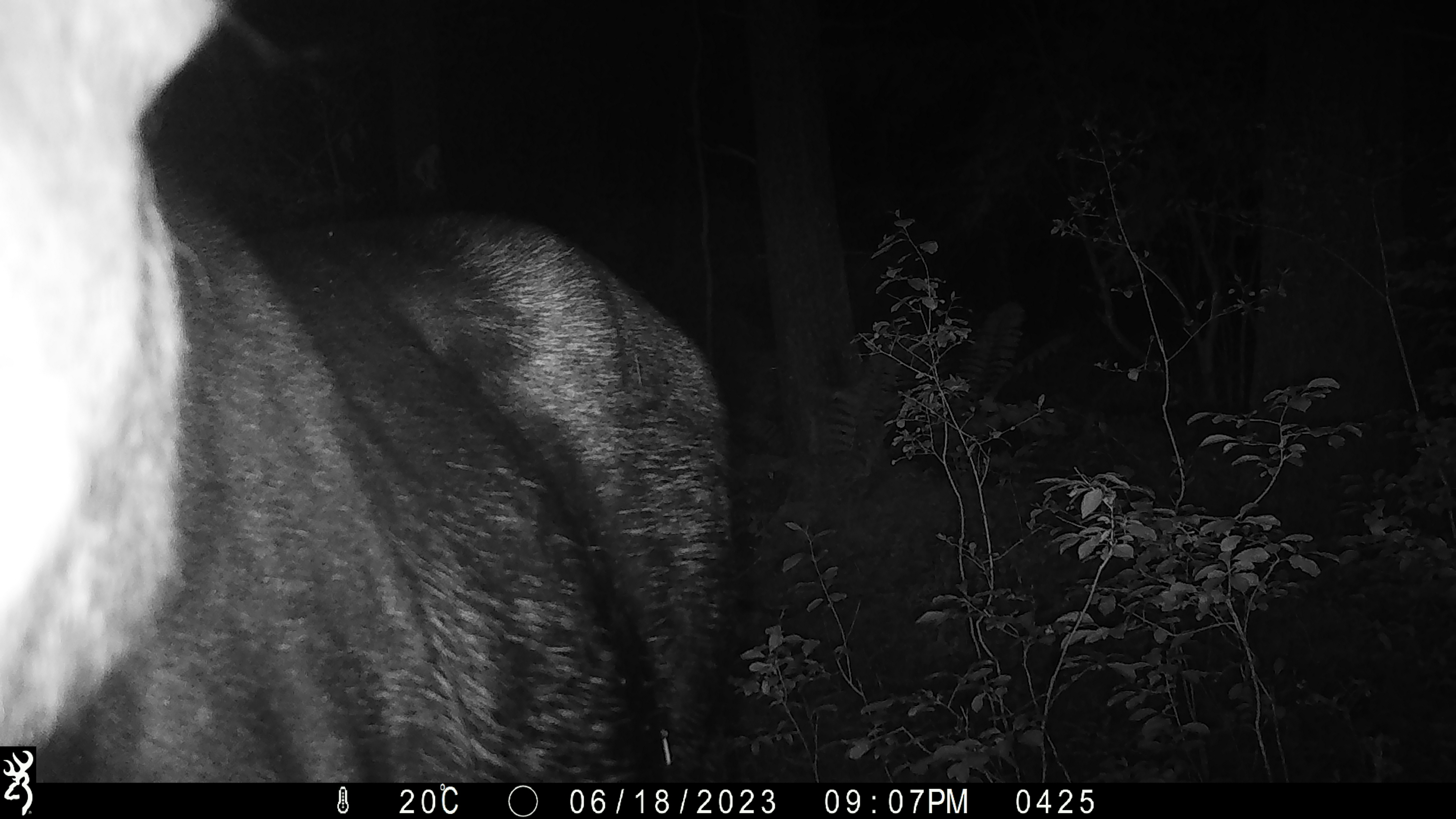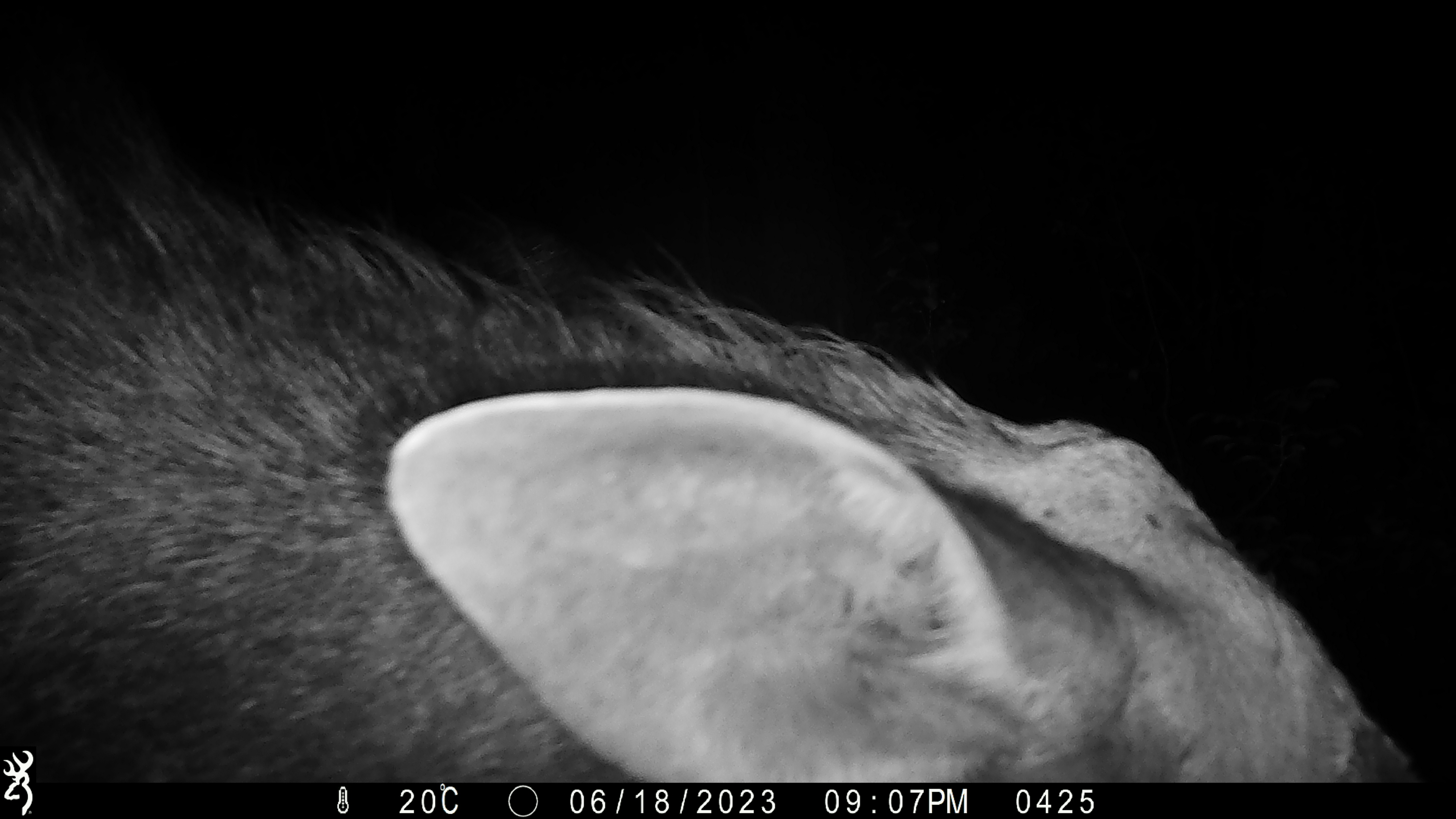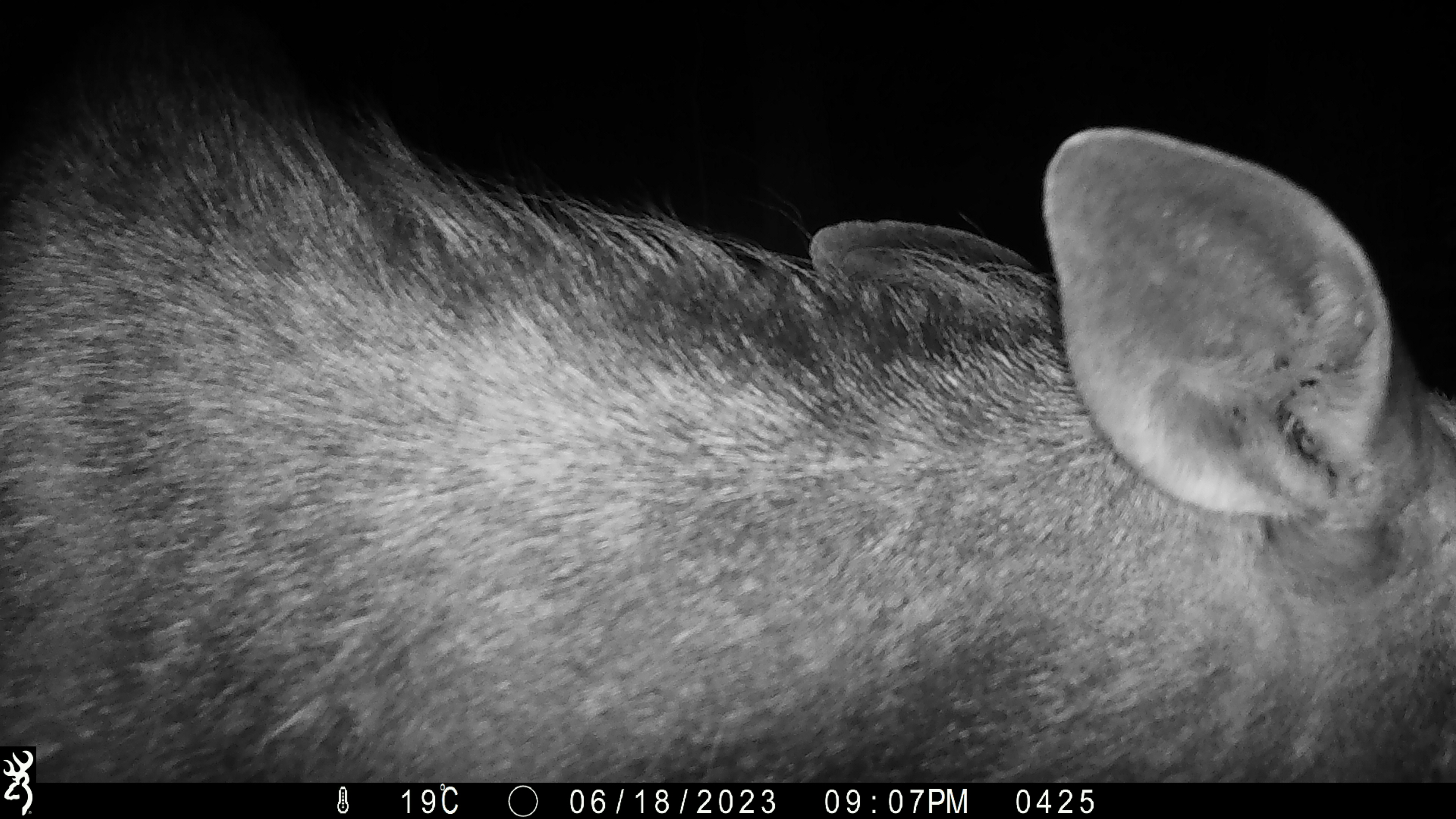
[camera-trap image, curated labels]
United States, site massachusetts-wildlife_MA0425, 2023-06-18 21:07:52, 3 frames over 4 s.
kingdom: Animalia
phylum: Chordata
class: Mammalia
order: Artiodactyla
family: Cervidae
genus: Alces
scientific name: Alces alces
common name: moose